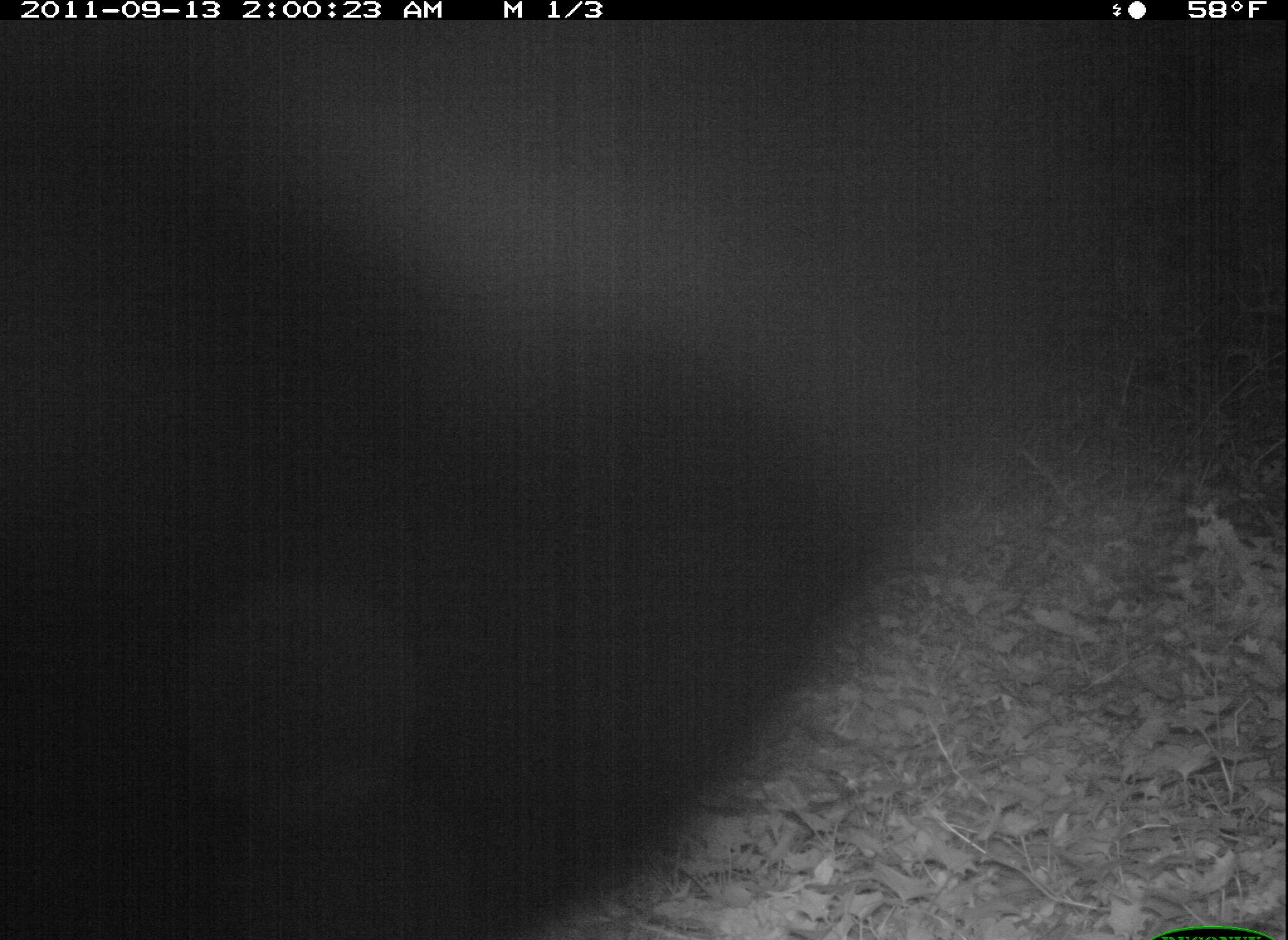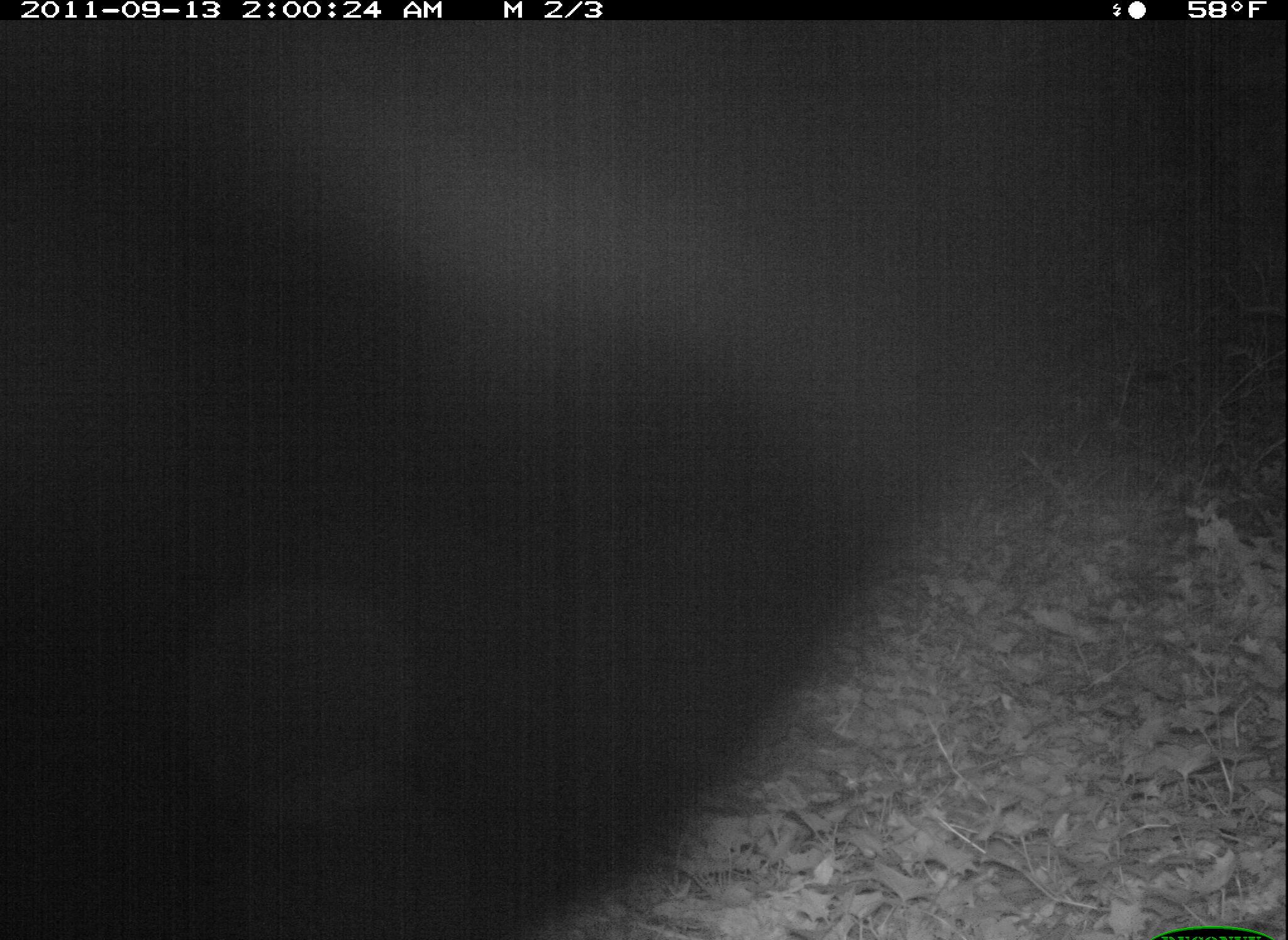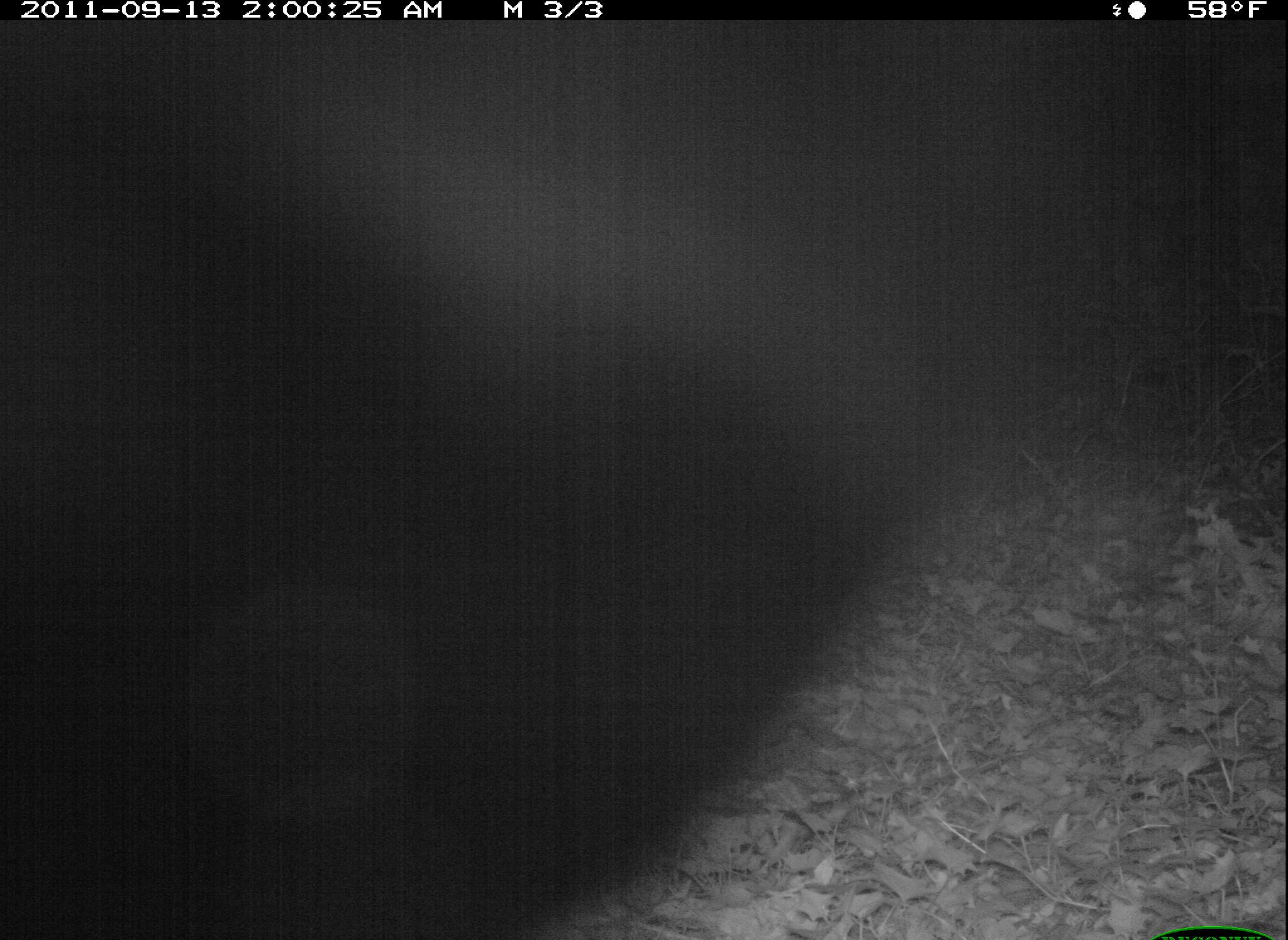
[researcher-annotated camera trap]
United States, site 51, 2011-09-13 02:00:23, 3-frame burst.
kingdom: Animalia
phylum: Chordata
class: Mammalia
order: Carnivora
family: Canidae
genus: Canis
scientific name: Canis latrans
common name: coyote